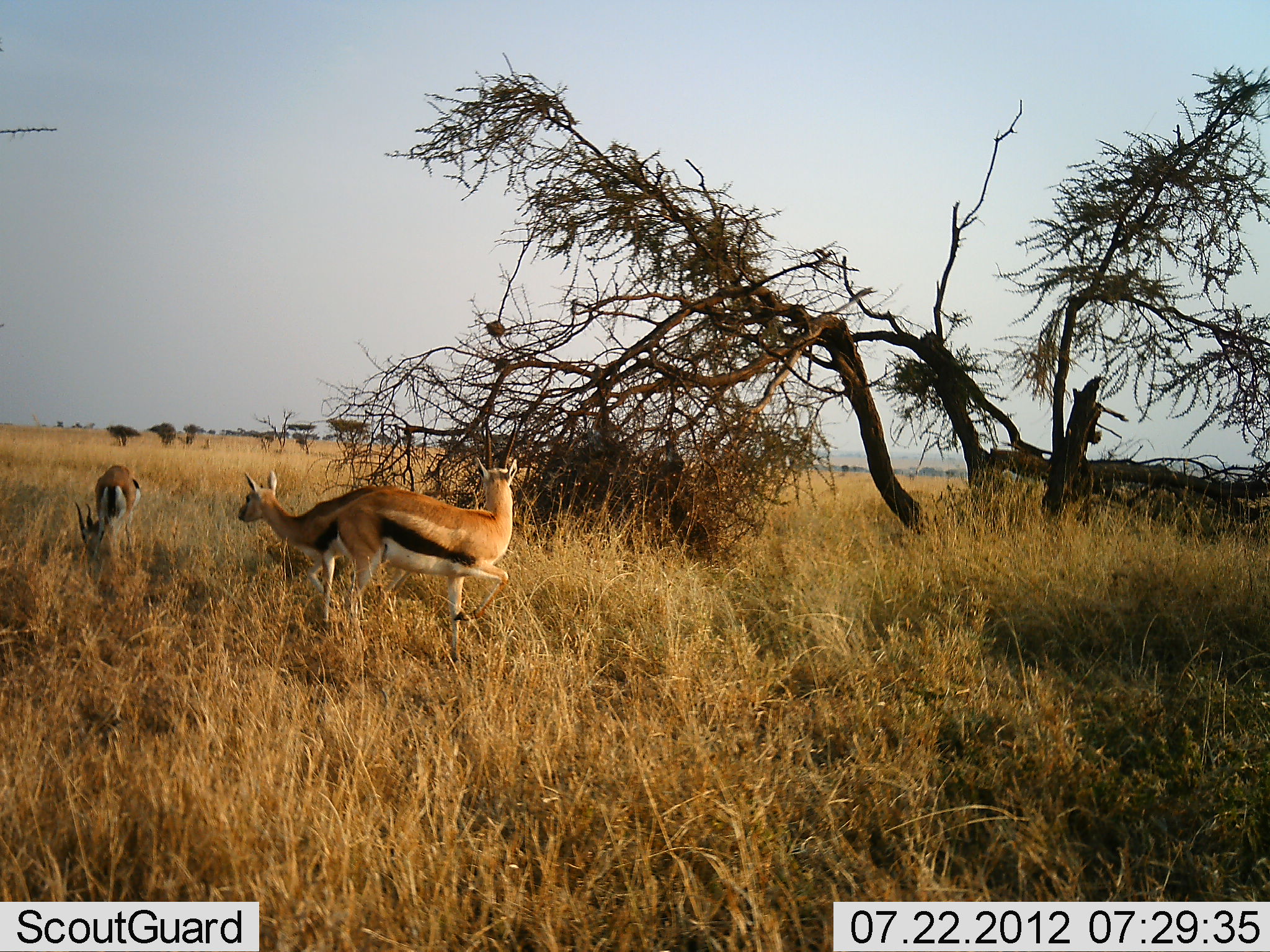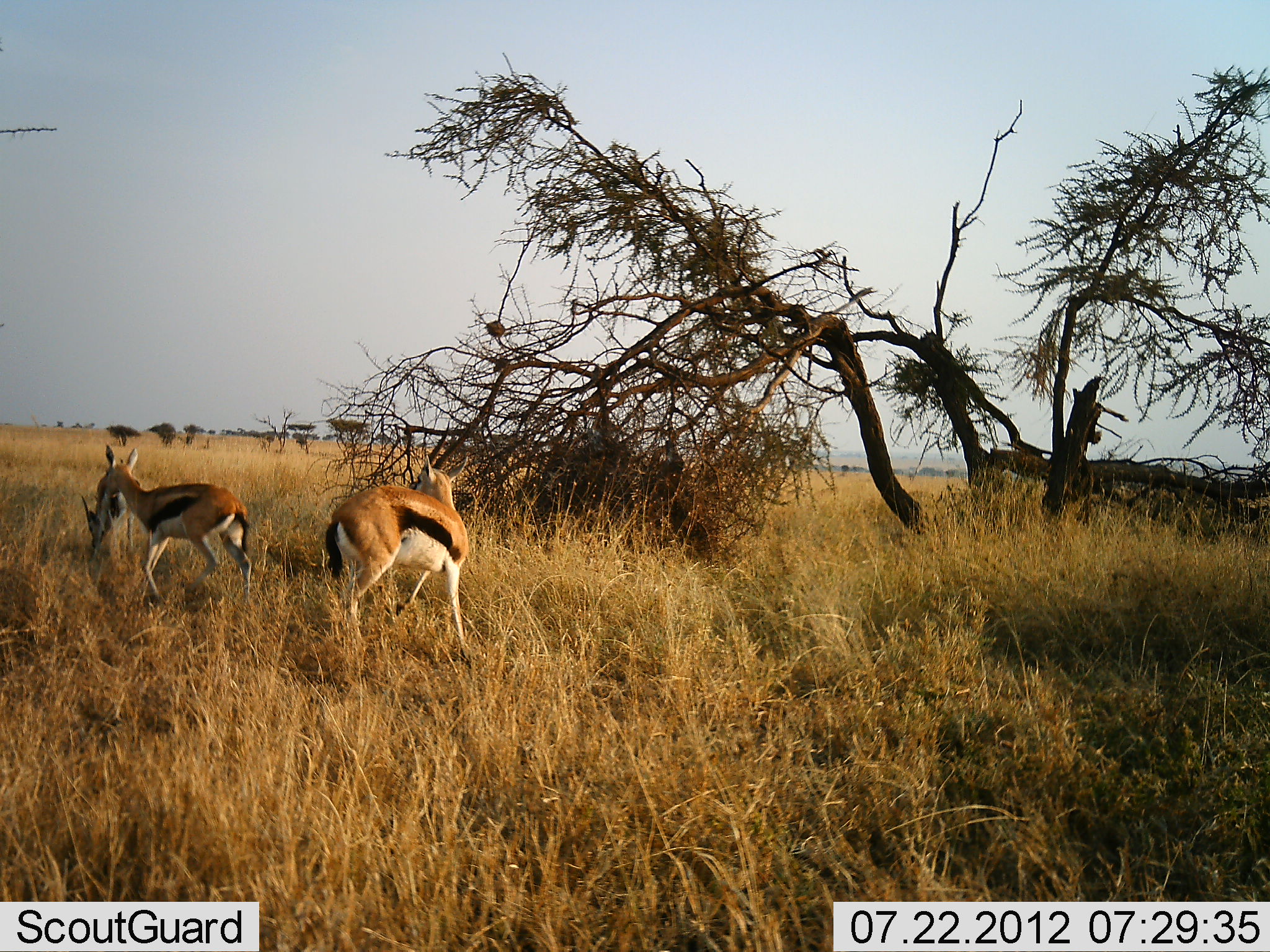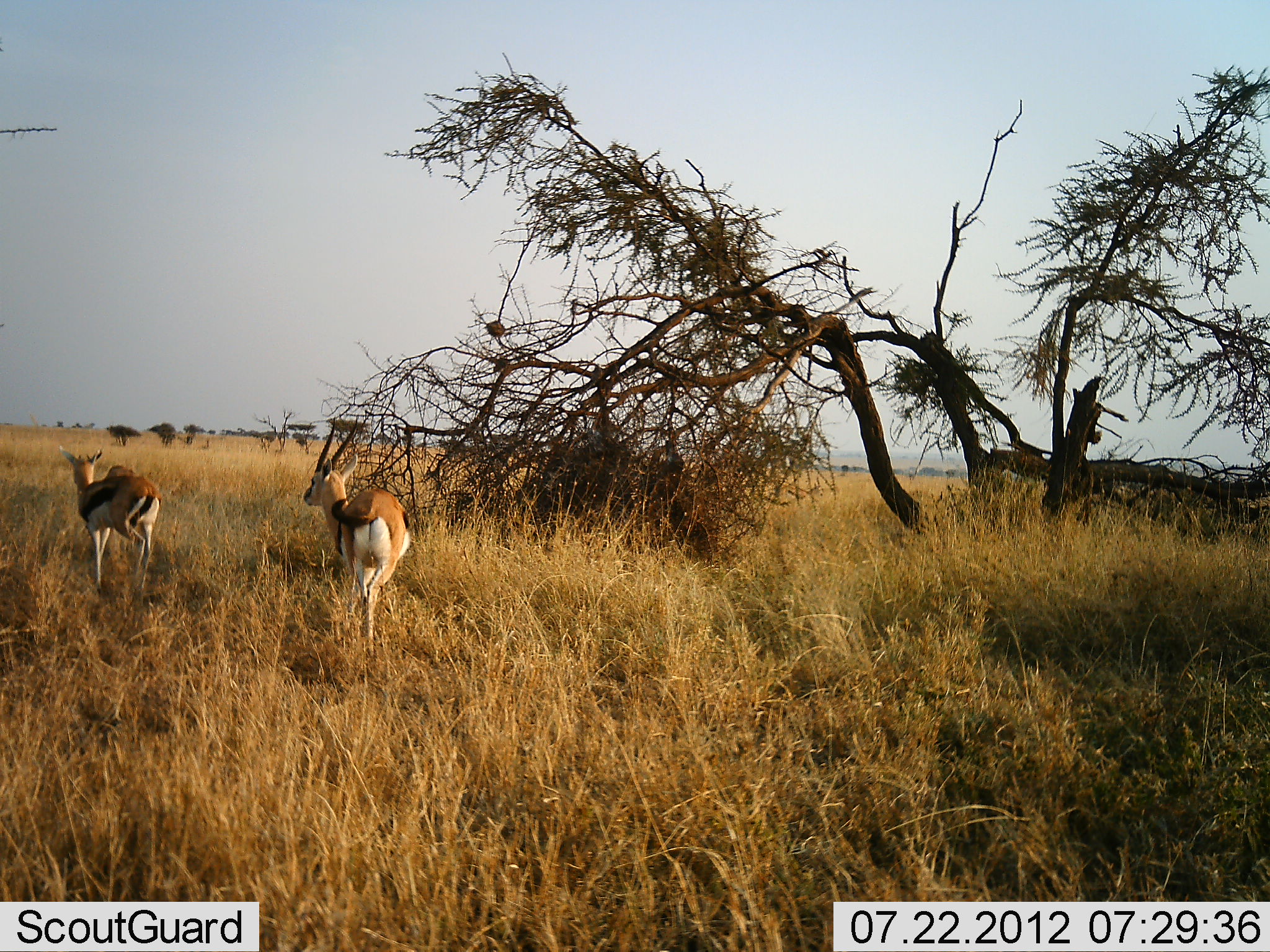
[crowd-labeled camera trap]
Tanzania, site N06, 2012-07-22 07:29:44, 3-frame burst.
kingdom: Animalia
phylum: Chordata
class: Mammalia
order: Artiodactyla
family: Bovidae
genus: Eudorcas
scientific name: Eudorcas thomsonii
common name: thomson's gazelle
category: gazellethomsons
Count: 3.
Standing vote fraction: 30%.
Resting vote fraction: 10%.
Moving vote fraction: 80%.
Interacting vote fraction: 10%.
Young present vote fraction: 0%.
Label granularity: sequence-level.